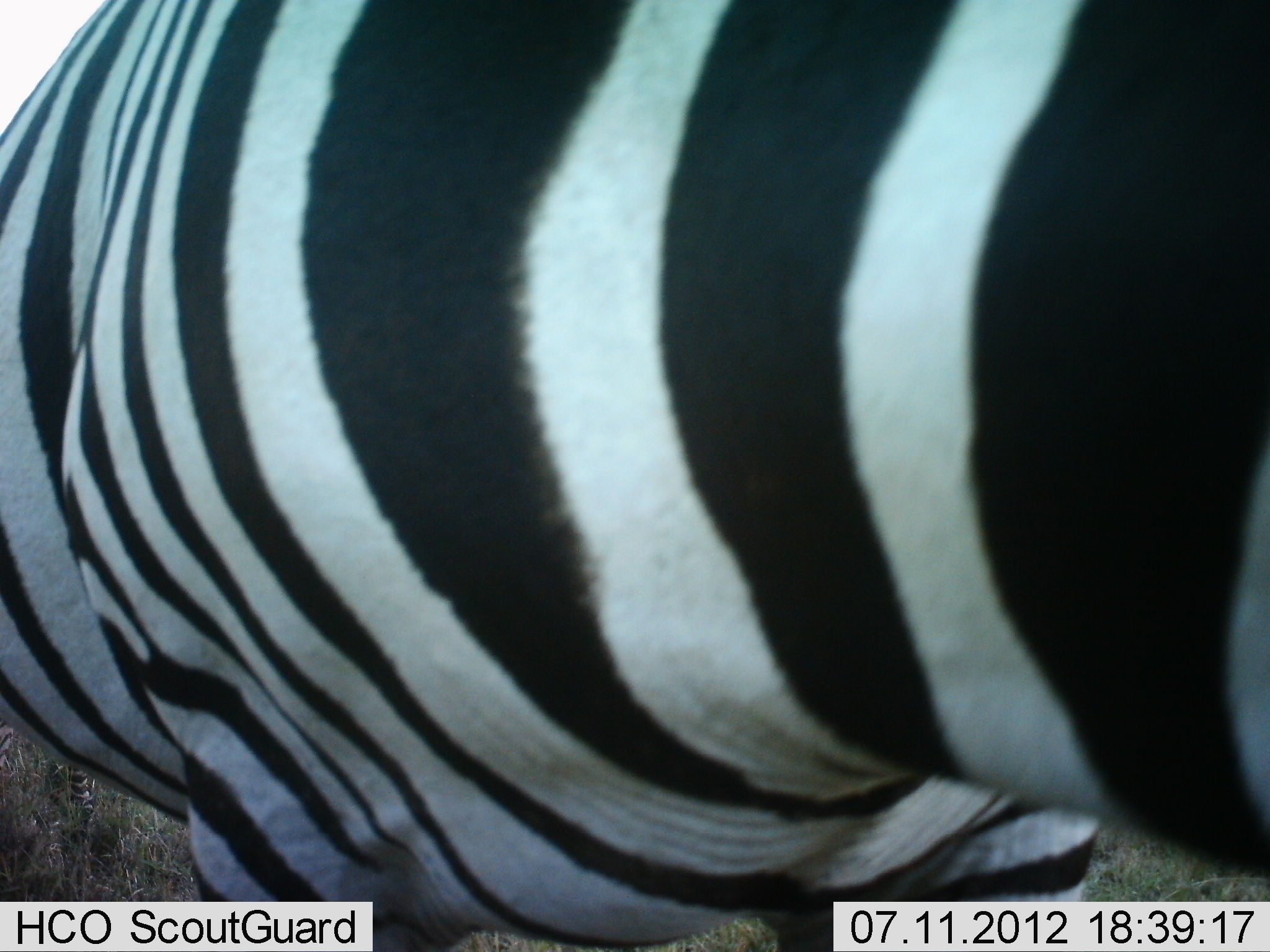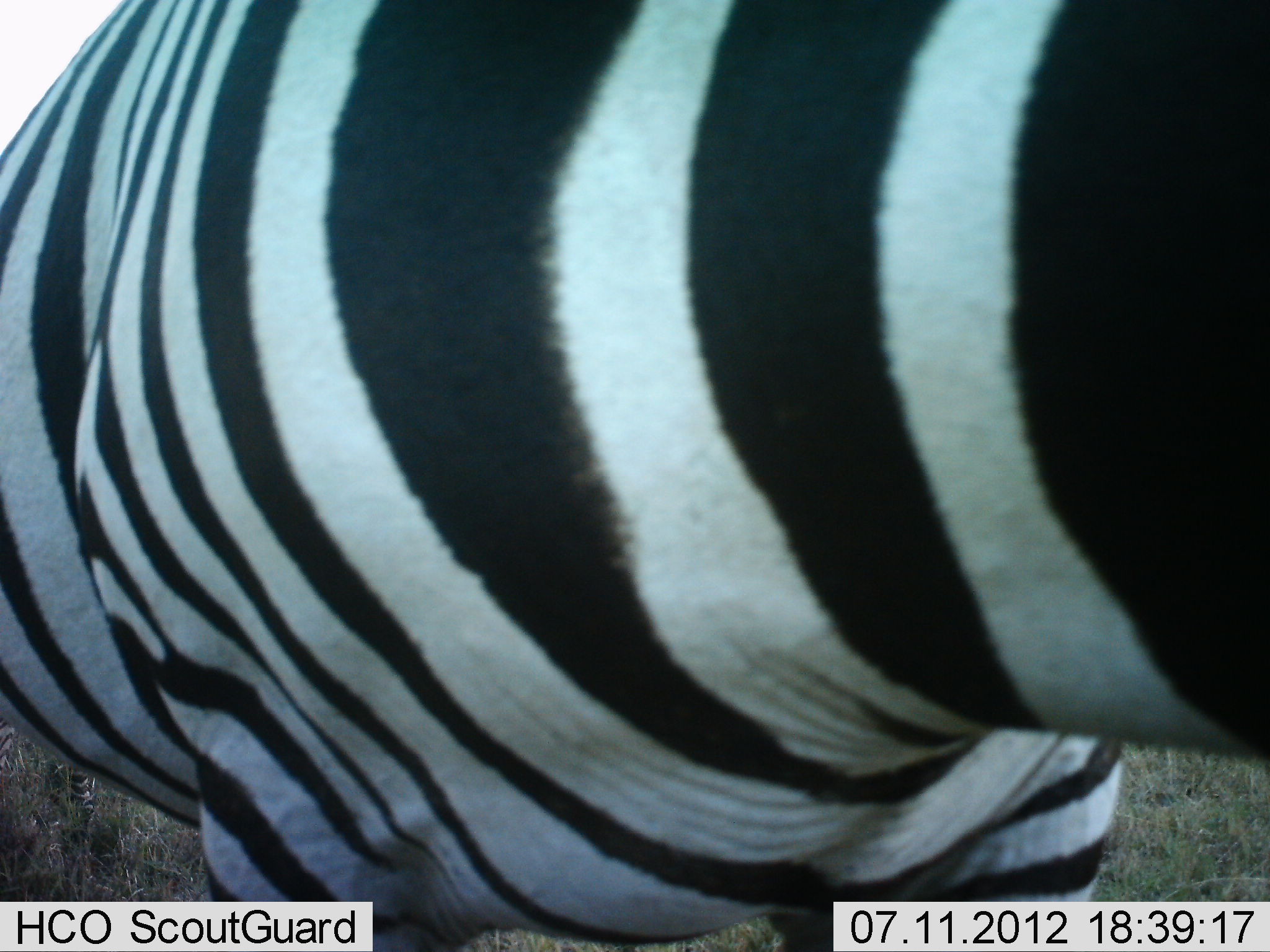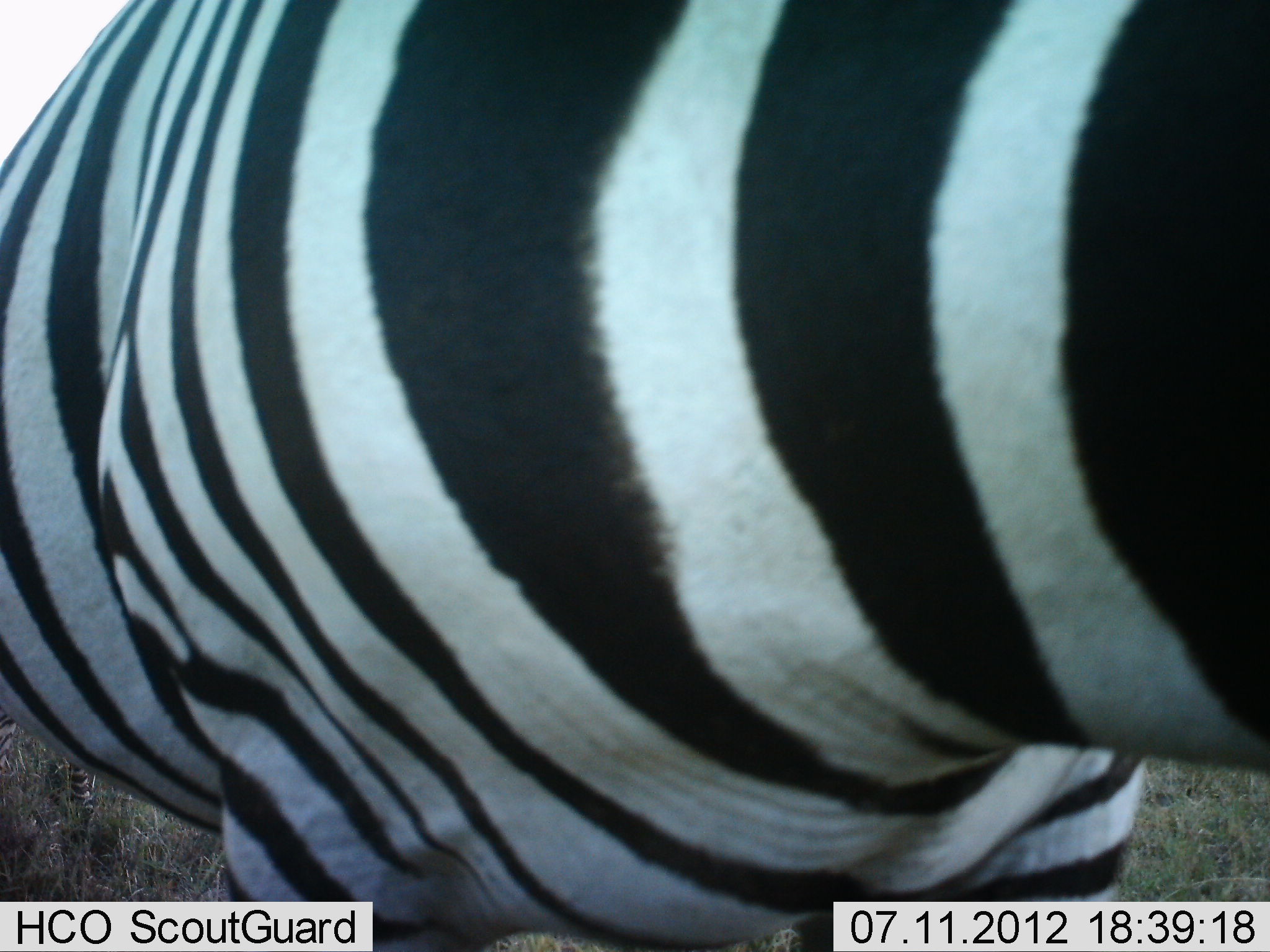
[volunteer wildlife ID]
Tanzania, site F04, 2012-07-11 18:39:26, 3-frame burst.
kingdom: Animalia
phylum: Chordata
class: Mammalia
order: Perissodactyla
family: Equidae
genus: Equus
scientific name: Equus quagga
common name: plains zebra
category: zebra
Zebra (plains zebra) (Equus quagga), count 1. Behavior (volunteer vote fractions): standing 100%, resting 0%, moving 0%, interacting 0%. Young present (vote fraction): 0%. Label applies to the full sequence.